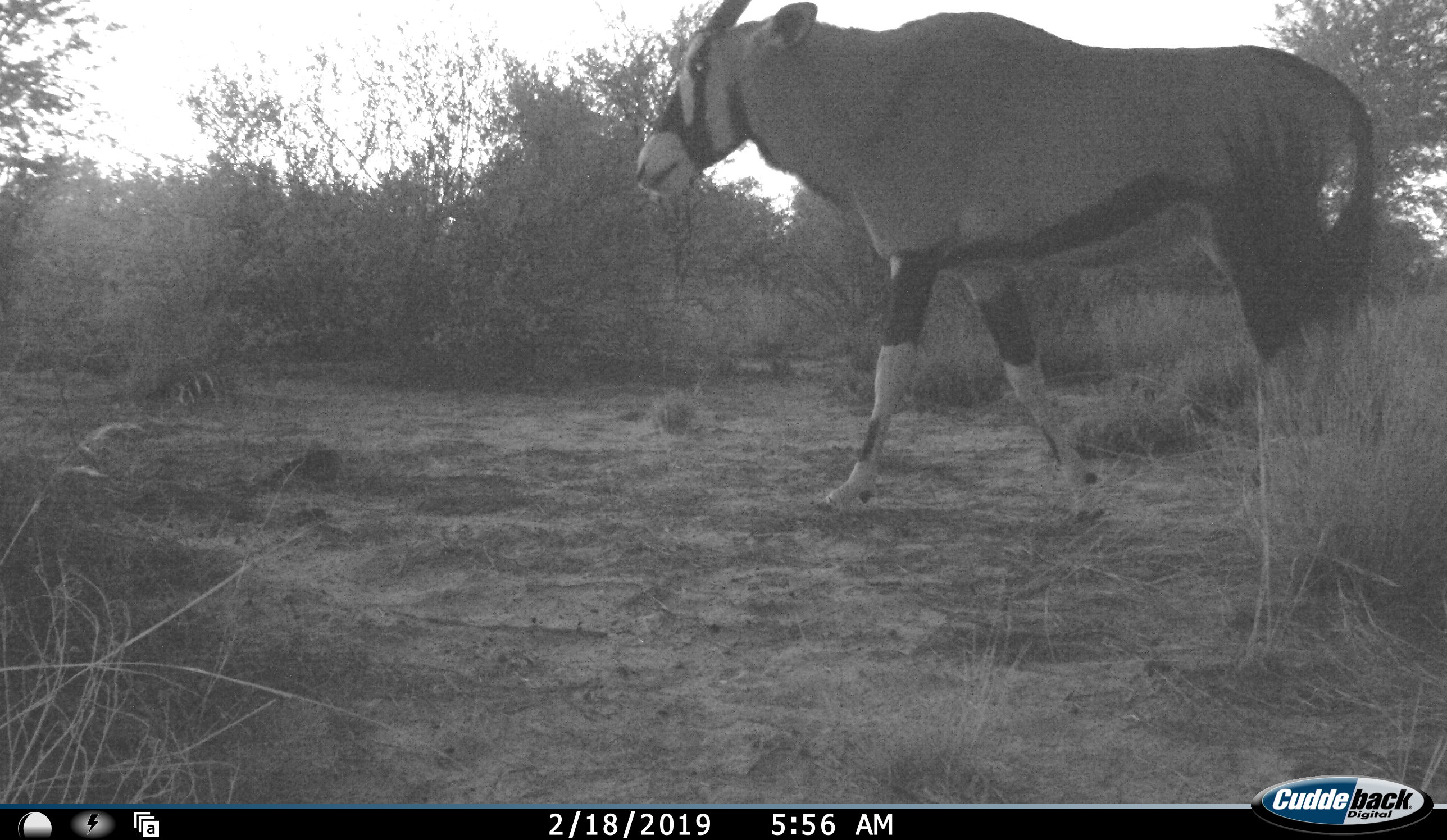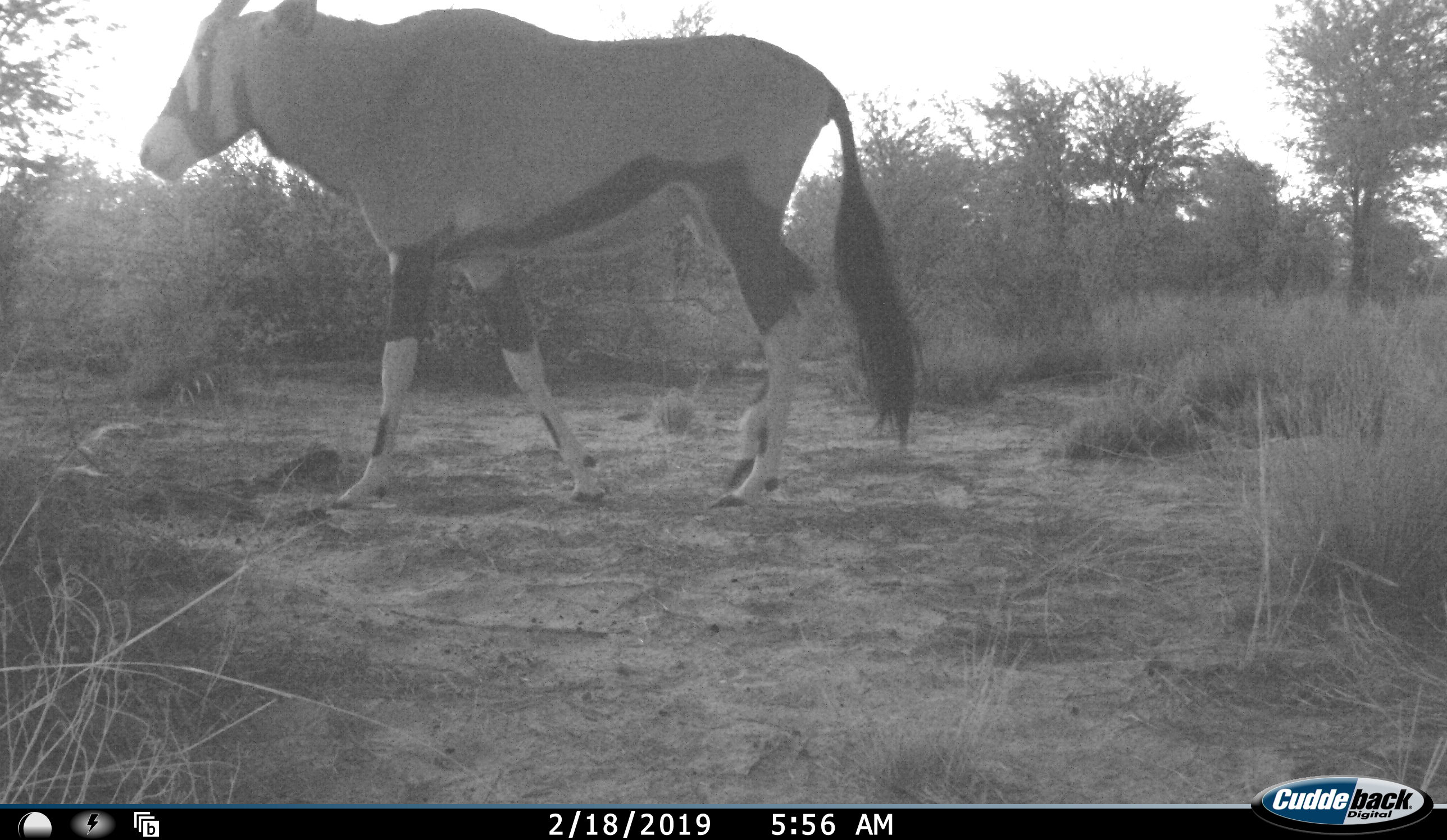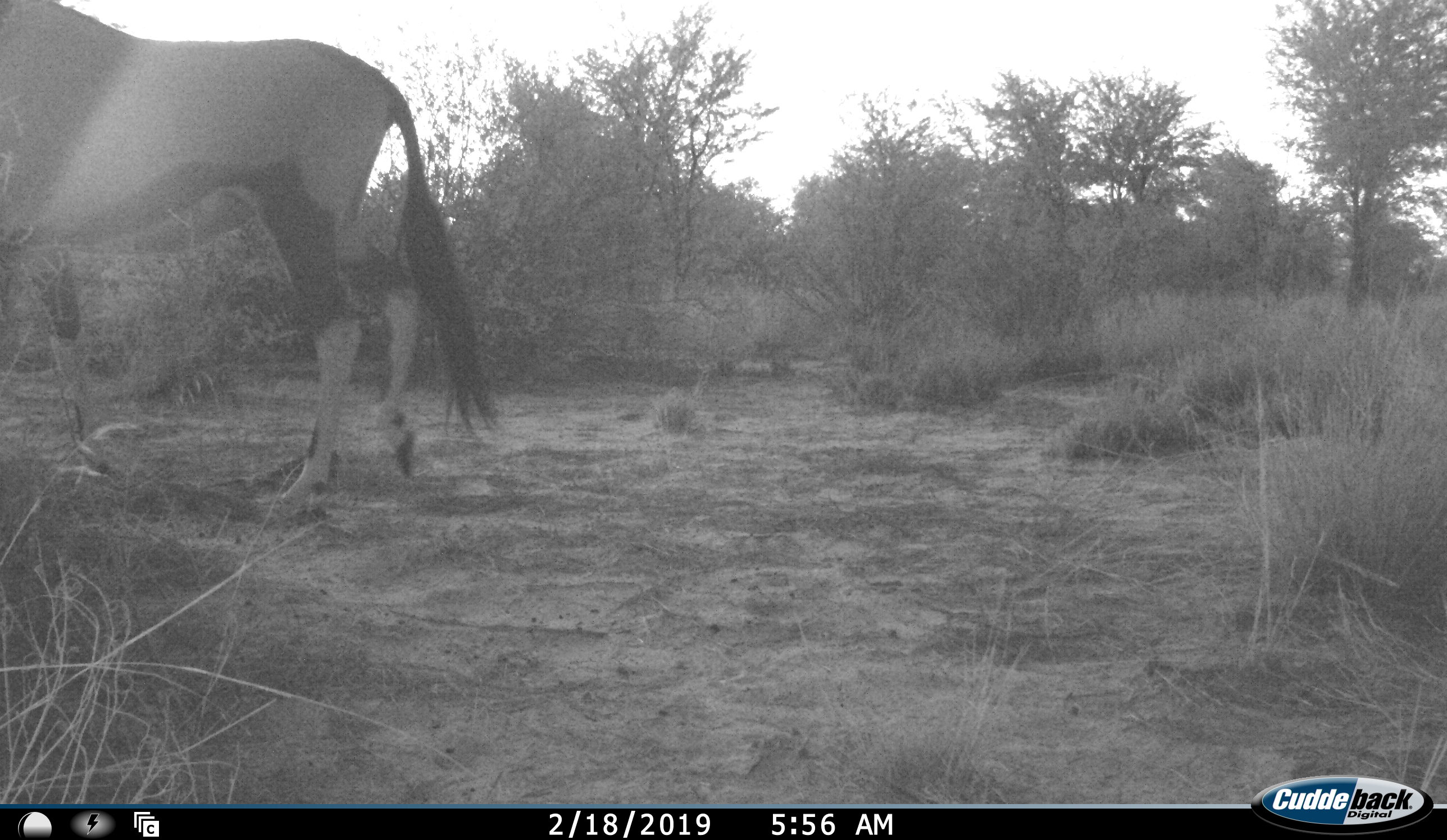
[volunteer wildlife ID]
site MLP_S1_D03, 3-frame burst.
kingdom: Animalia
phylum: Chordata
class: Mammalia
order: Artiodactyla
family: Bovidae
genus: Oryx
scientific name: Oryx gazella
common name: gemsbok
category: oryx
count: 1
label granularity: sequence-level